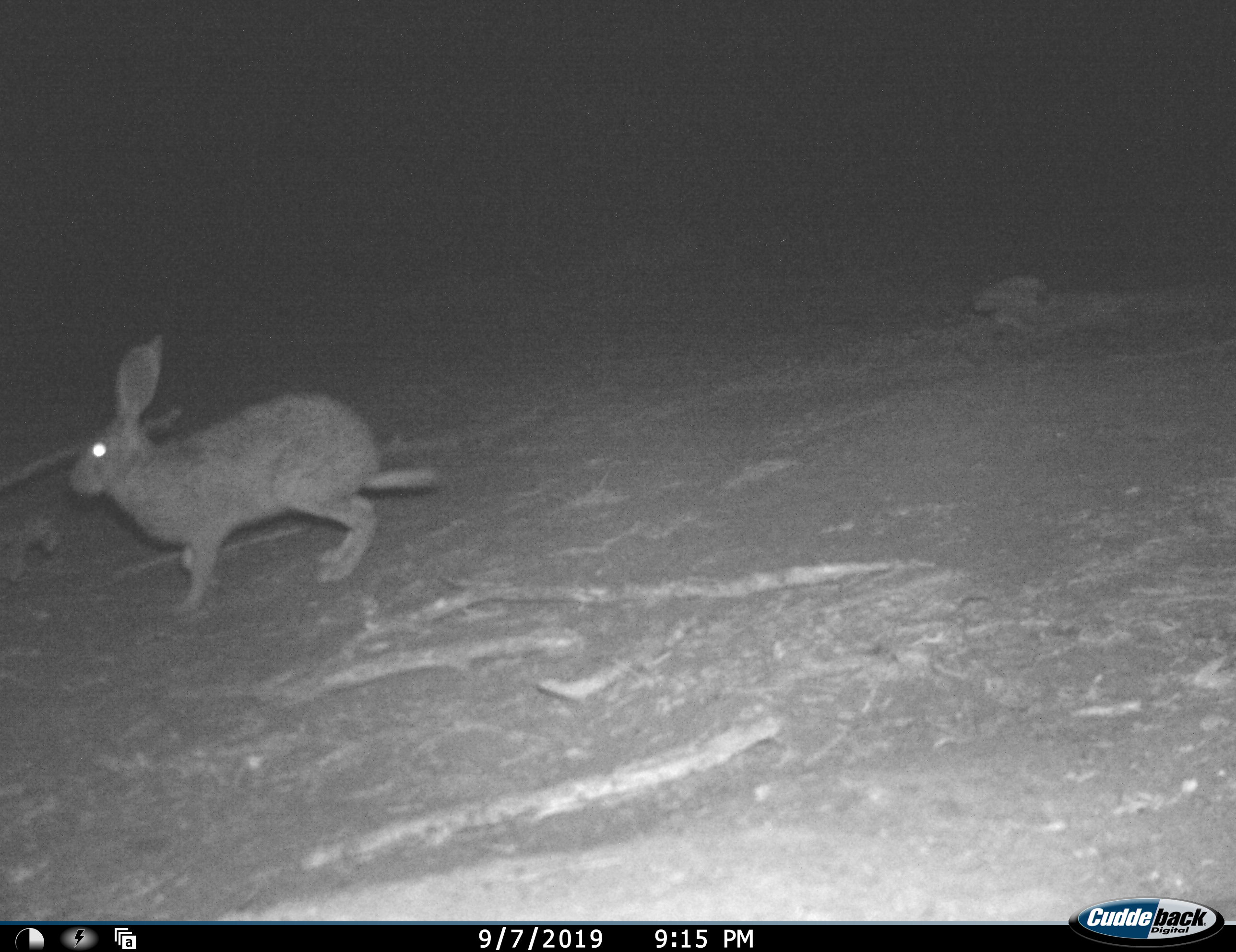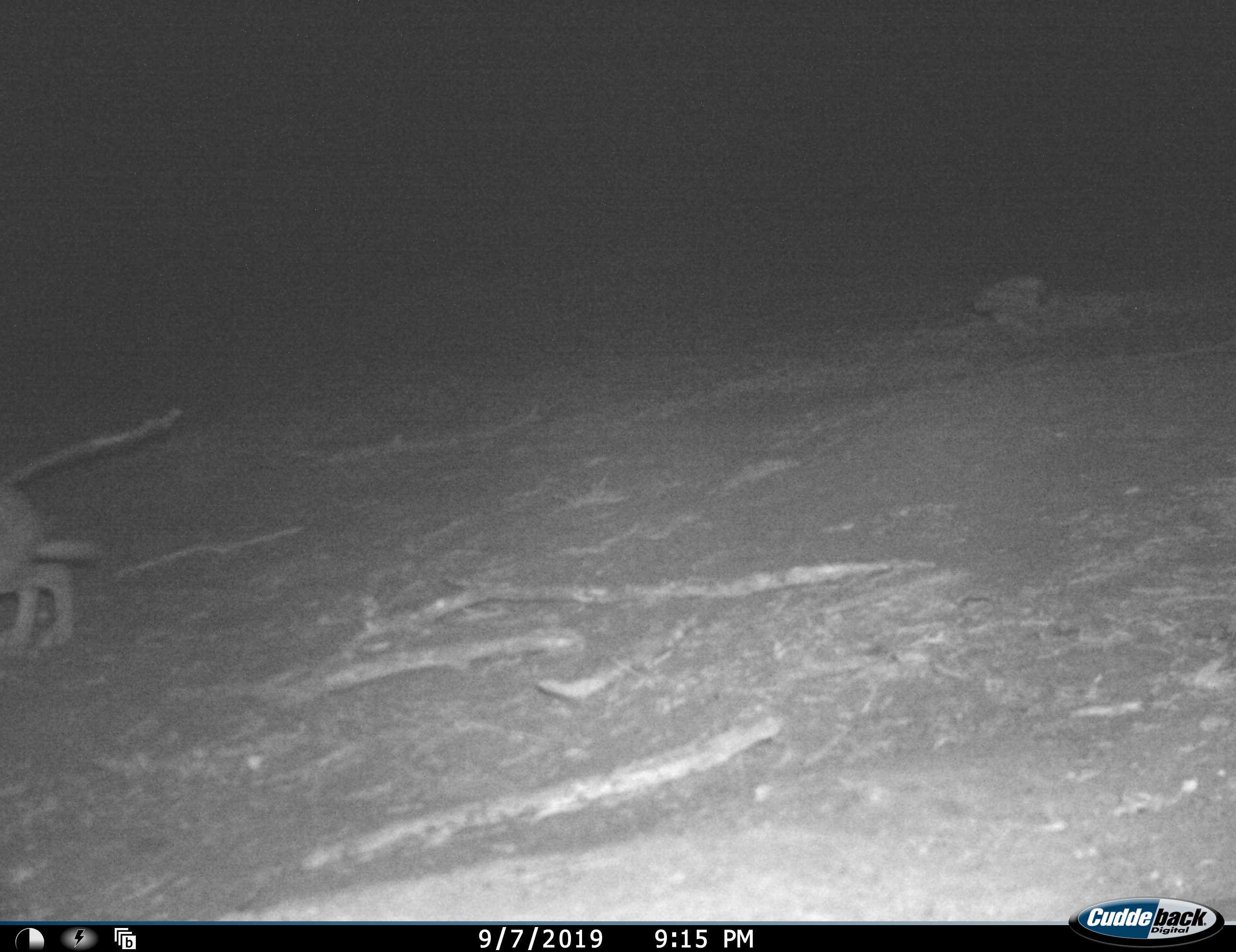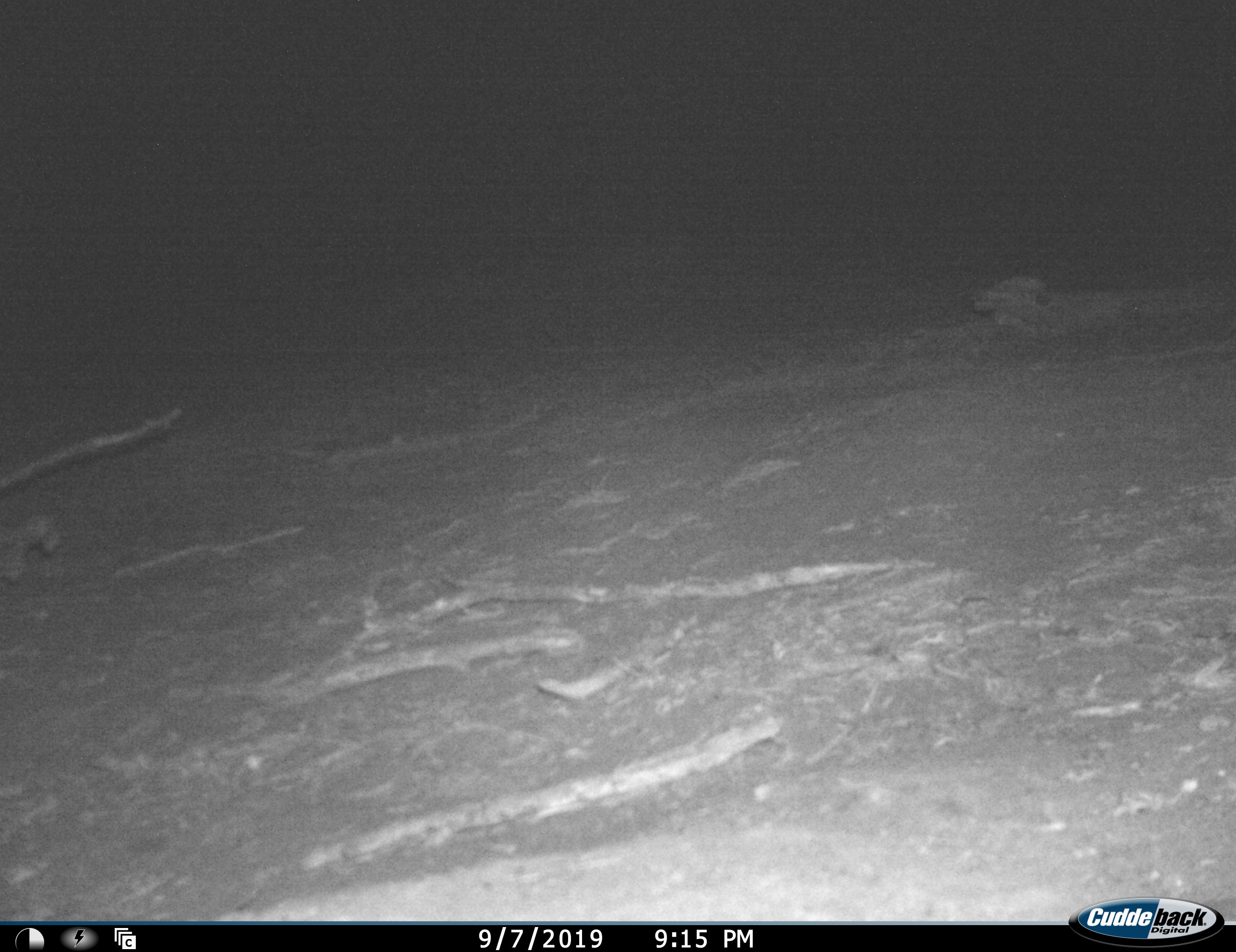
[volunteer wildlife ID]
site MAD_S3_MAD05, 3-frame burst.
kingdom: Animalia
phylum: Chordata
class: Mammalia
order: Lagomorpha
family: Leporidae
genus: Lepus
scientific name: Lepus capensis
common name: cape hare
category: harecape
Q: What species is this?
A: Harecape (cape hare) (Lepus capensis).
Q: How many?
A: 1.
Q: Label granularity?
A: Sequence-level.